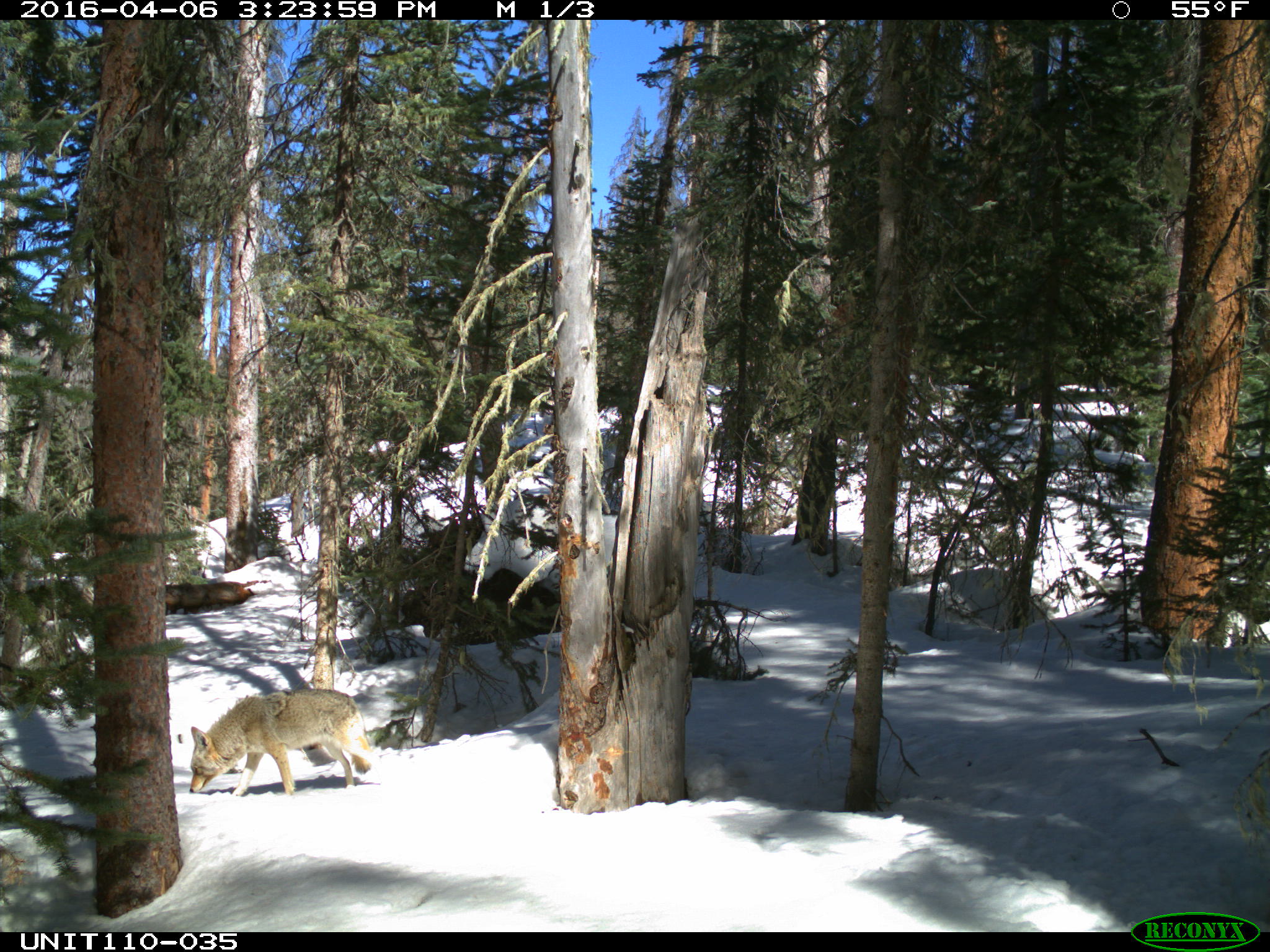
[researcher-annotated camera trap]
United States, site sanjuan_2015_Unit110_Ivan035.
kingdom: Animalia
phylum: Chordata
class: Mammalia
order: Carnivora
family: Canidae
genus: Canis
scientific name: Canis latrans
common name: coyote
Canis latrans (coyote).